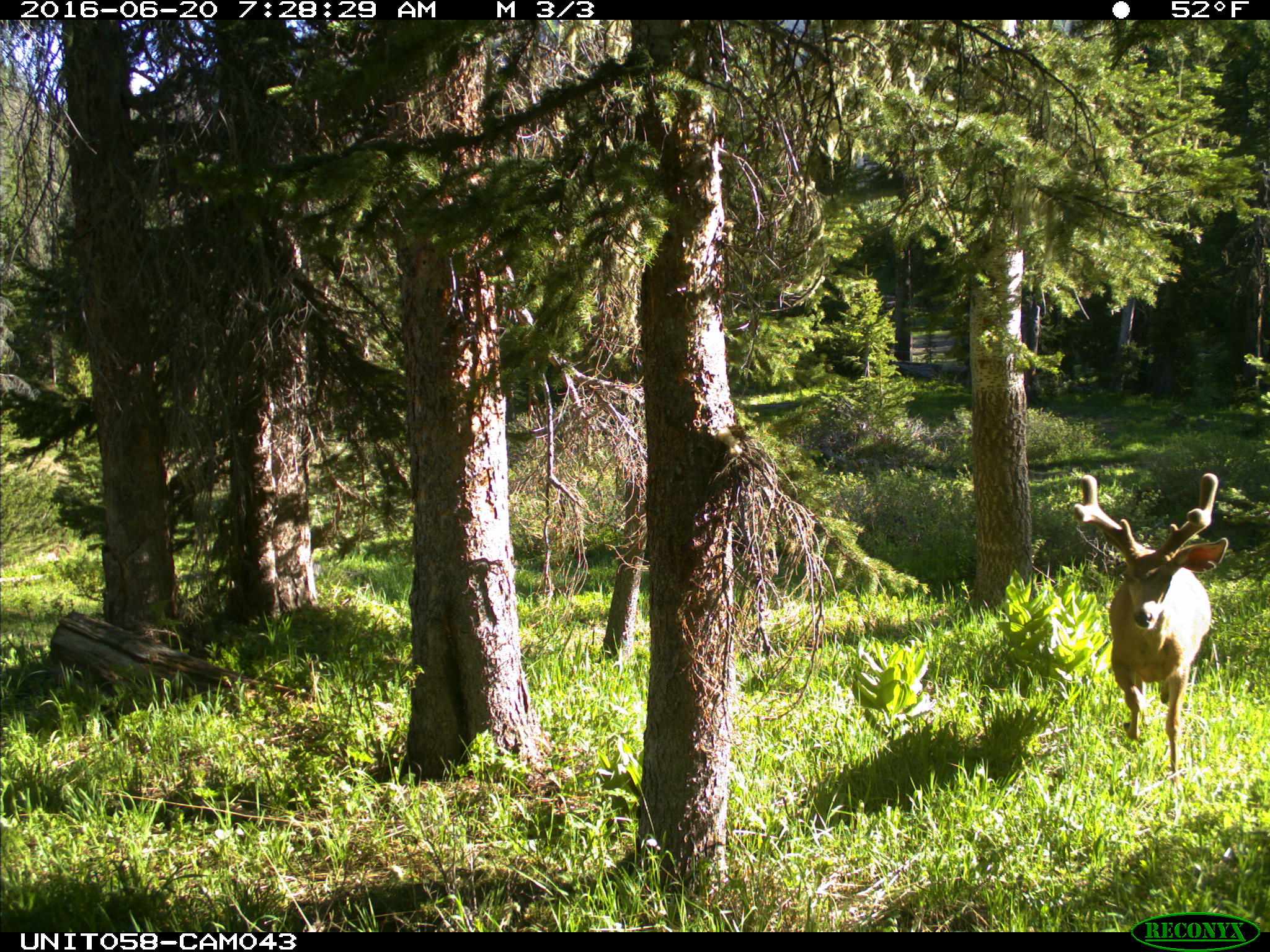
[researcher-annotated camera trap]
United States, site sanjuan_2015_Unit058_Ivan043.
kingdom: Animalia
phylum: Chordata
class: Mammalia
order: Artiodactyla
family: Cervidae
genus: Odocoileus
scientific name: Odocoileus hemionus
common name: mule deer